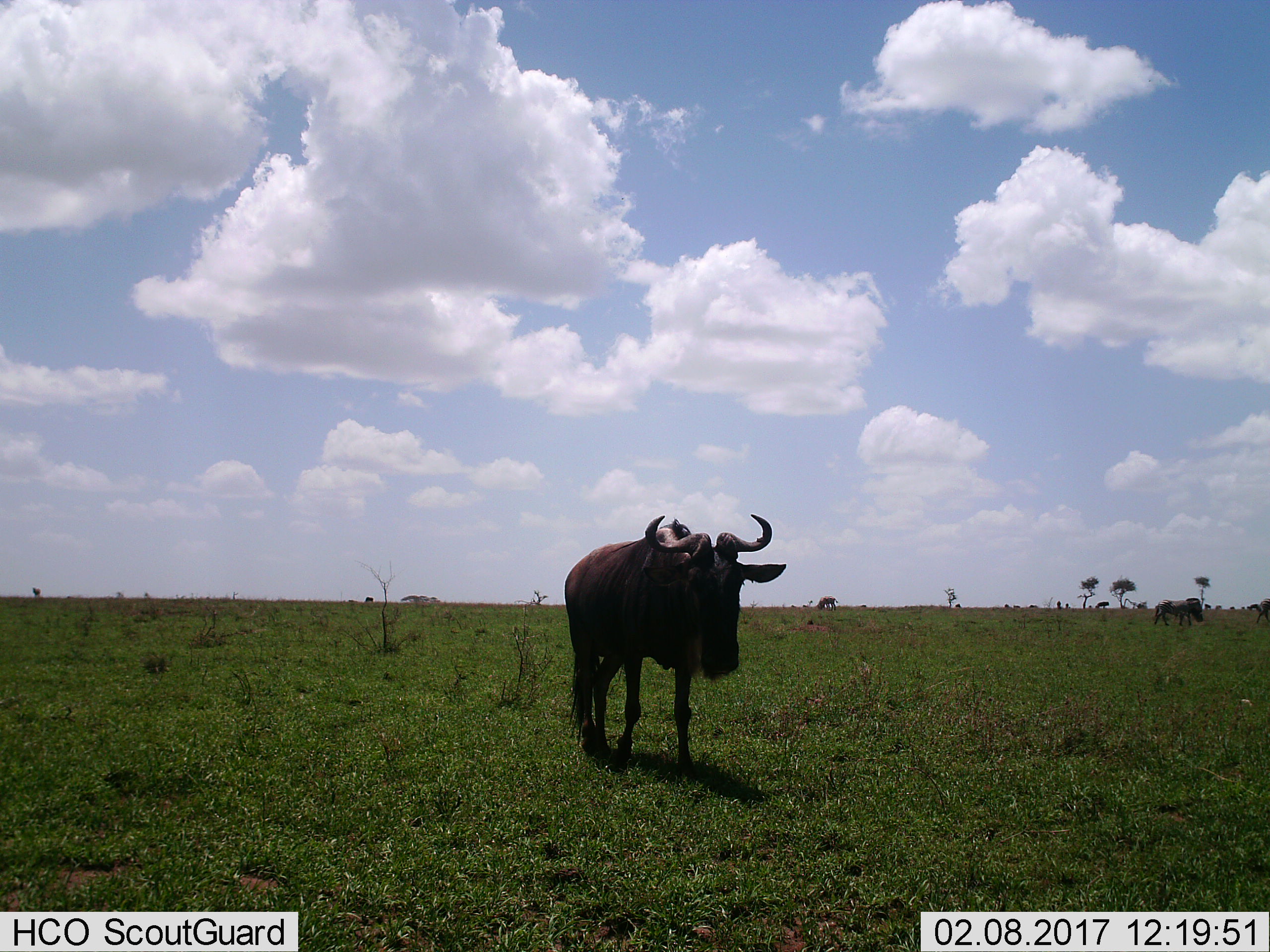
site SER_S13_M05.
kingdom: Animalia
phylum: Chordata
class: Mammalia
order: Artiodactyla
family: Bovidae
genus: Connochaetes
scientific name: Connochaetes taurinus taurinus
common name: blue wildebeest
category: wildebeestblue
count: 4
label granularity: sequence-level